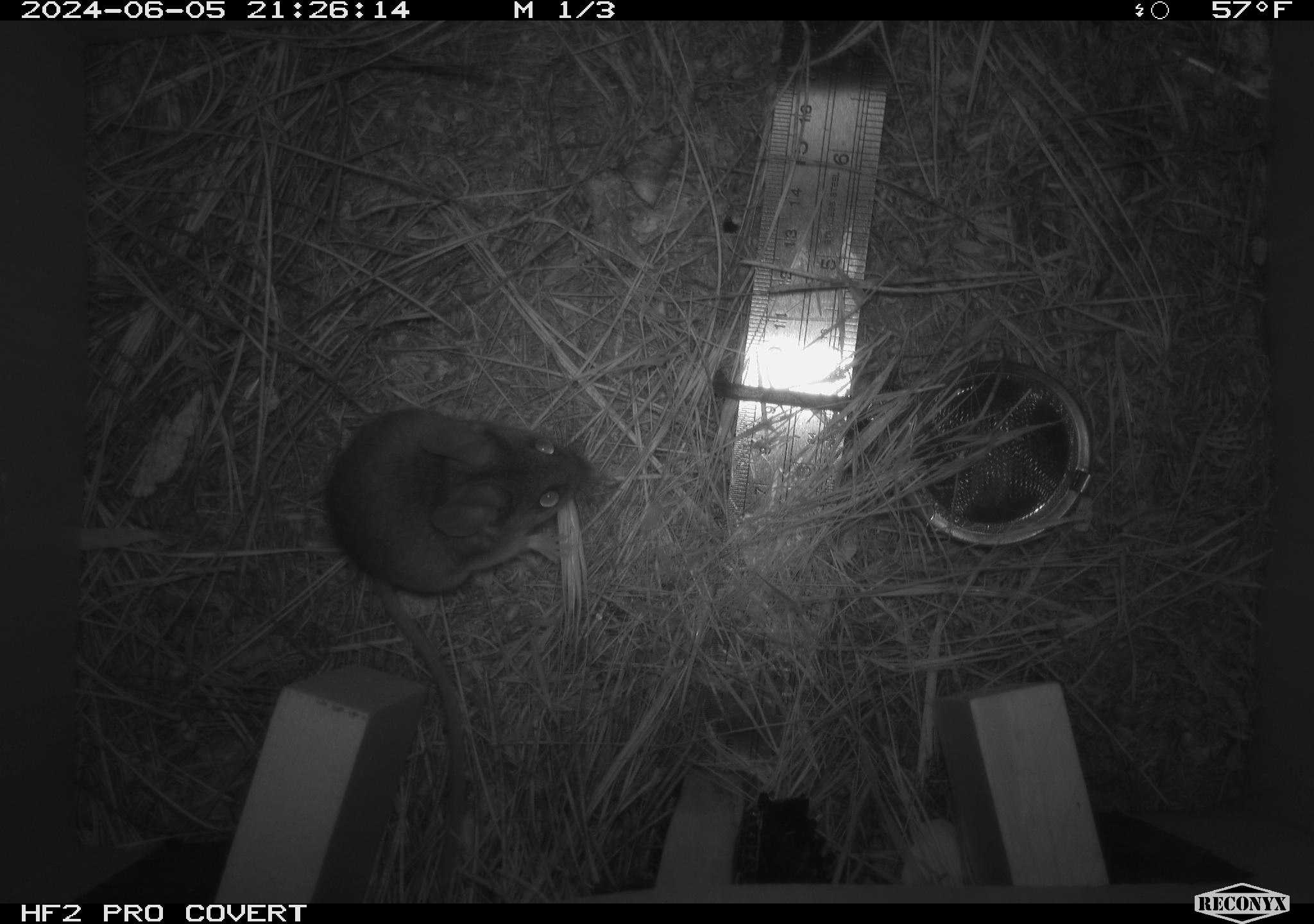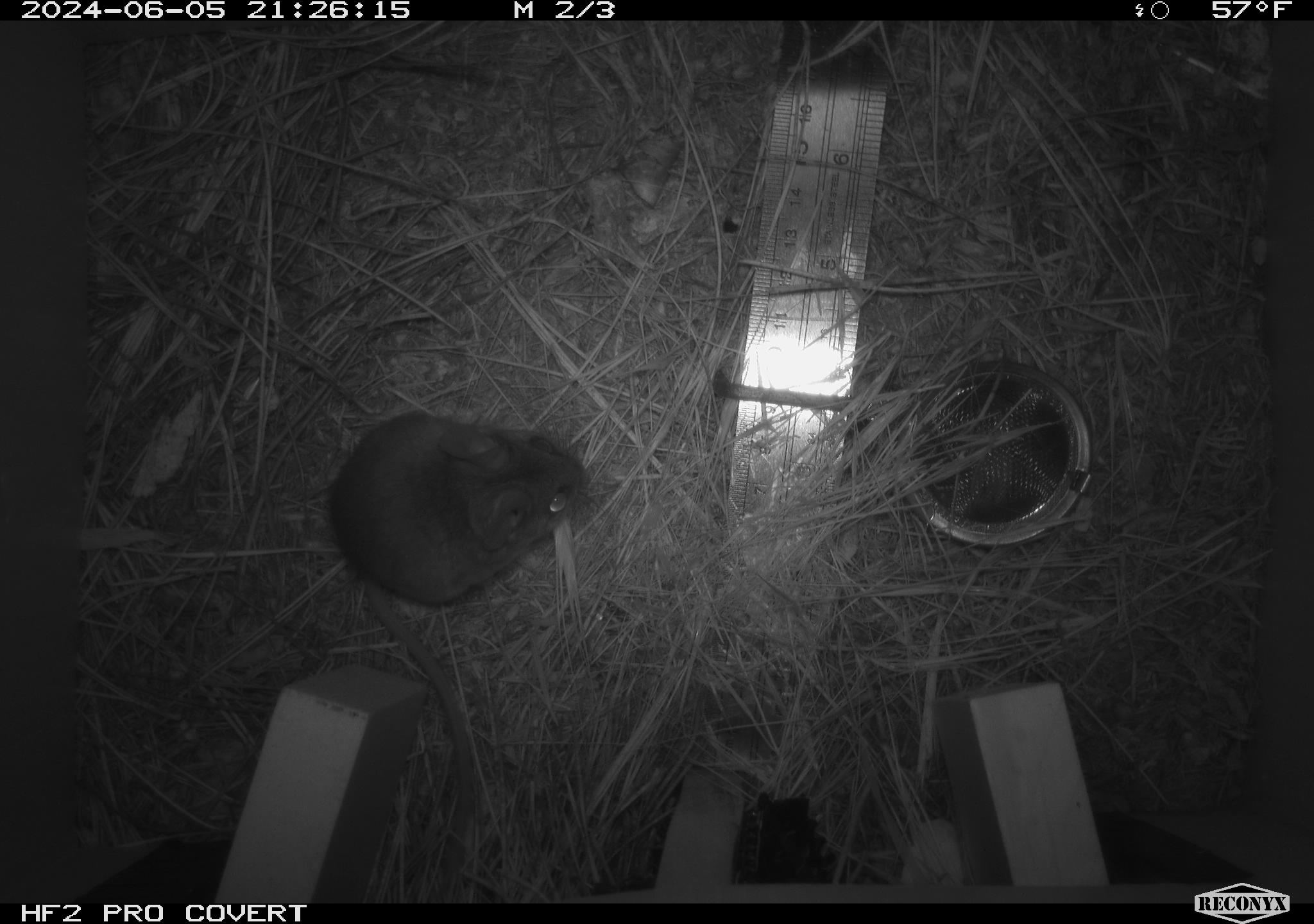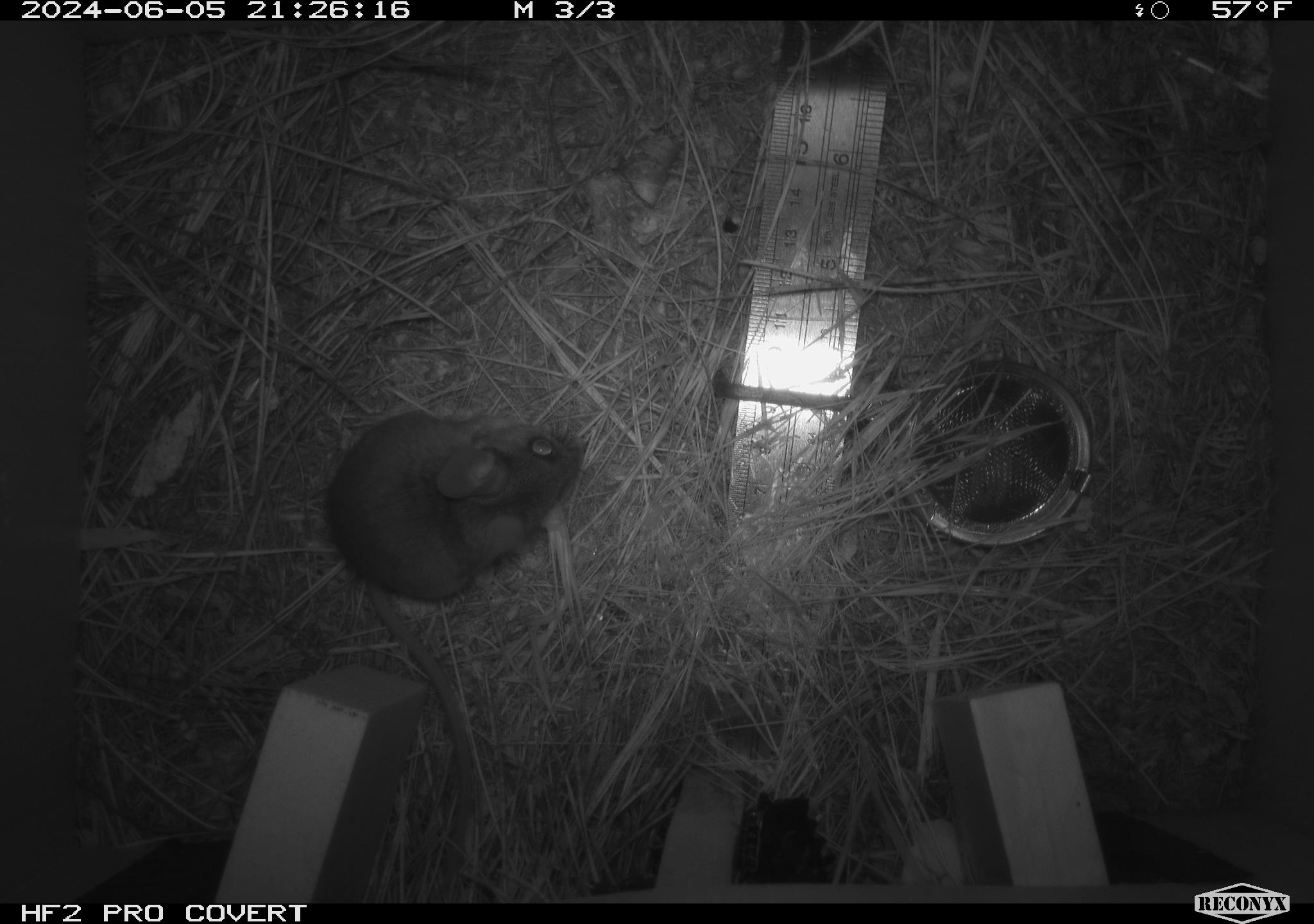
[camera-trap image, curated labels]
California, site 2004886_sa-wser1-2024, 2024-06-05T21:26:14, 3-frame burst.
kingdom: Animalia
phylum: Chordata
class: Mammalia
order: Rodentia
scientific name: Rodentia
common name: mouse species